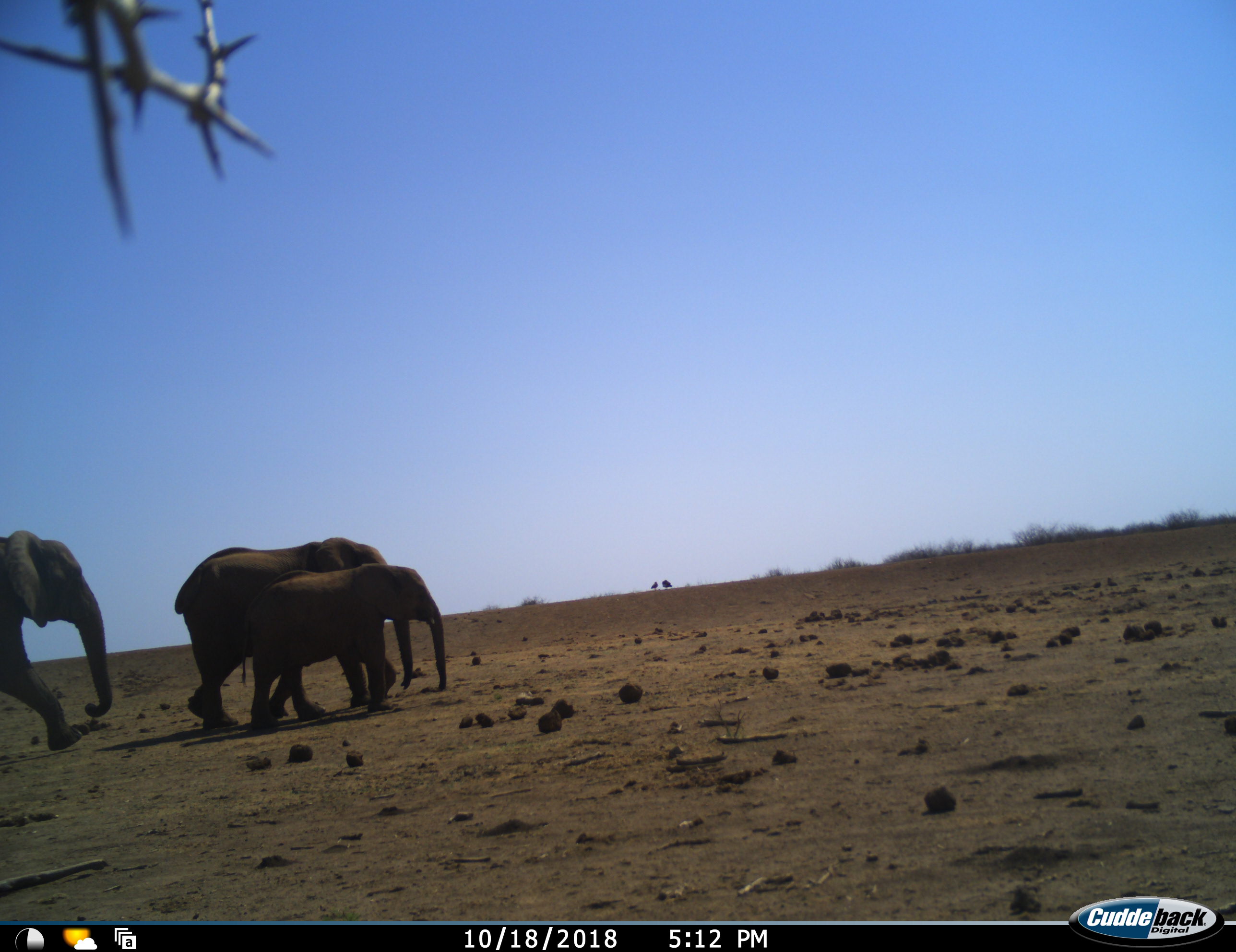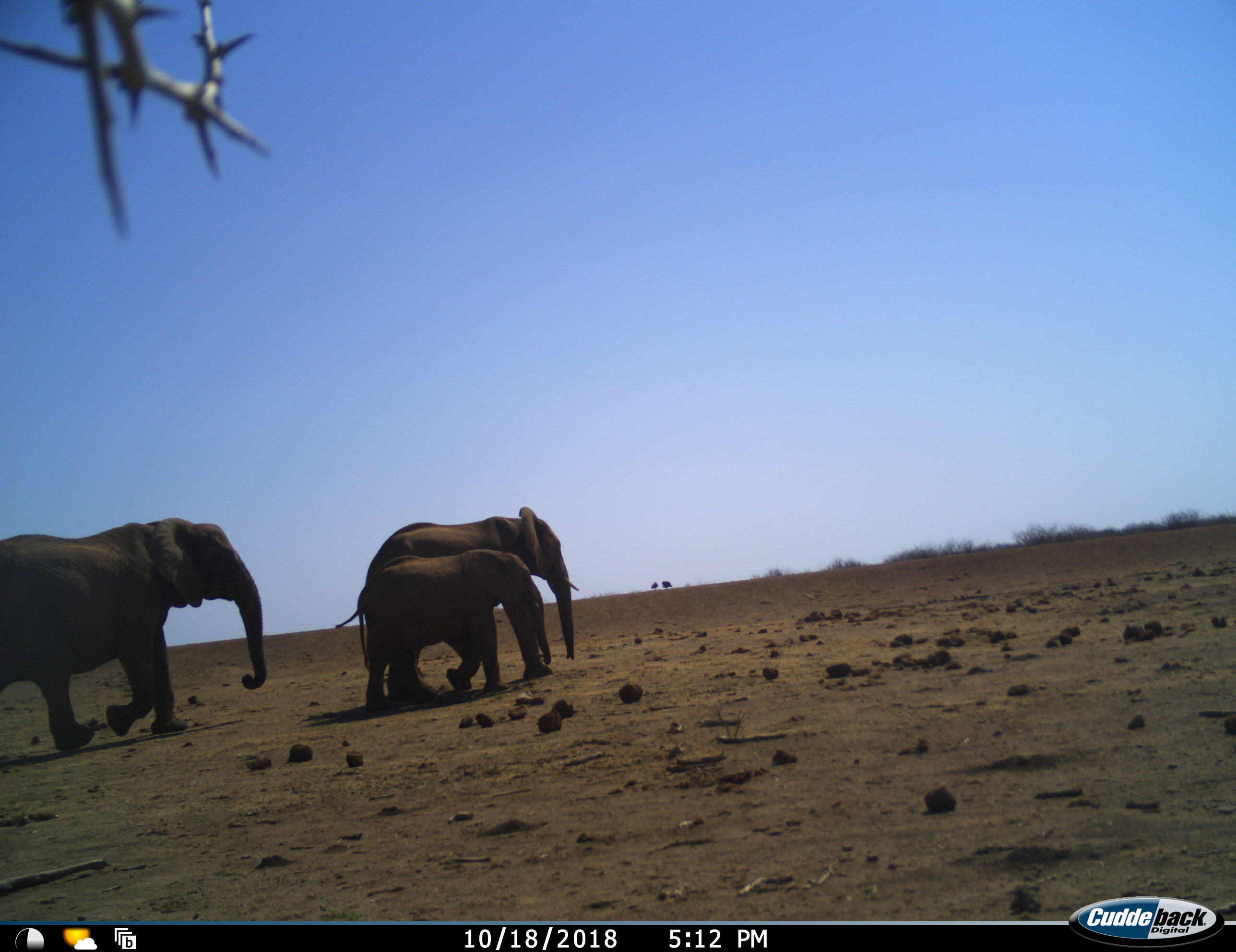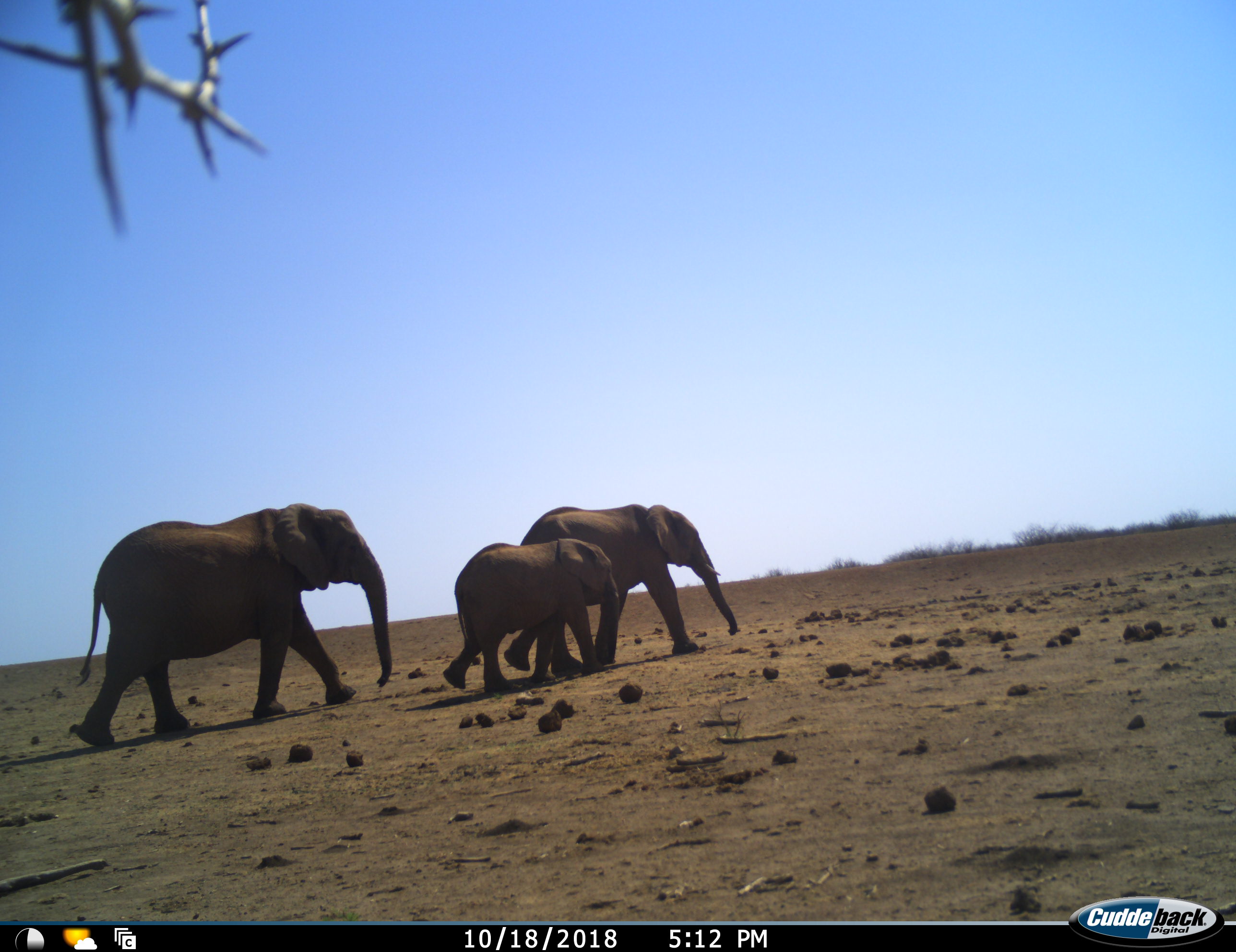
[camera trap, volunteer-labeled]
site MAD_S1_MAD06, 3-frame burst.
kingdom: Animalia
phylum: Chordata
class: Mammalia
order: Proboscidea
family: Elephantidae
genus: Loxodonta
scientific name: Loxodonta africana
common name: african bush elephant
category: elephant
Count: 3.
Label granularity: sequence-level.